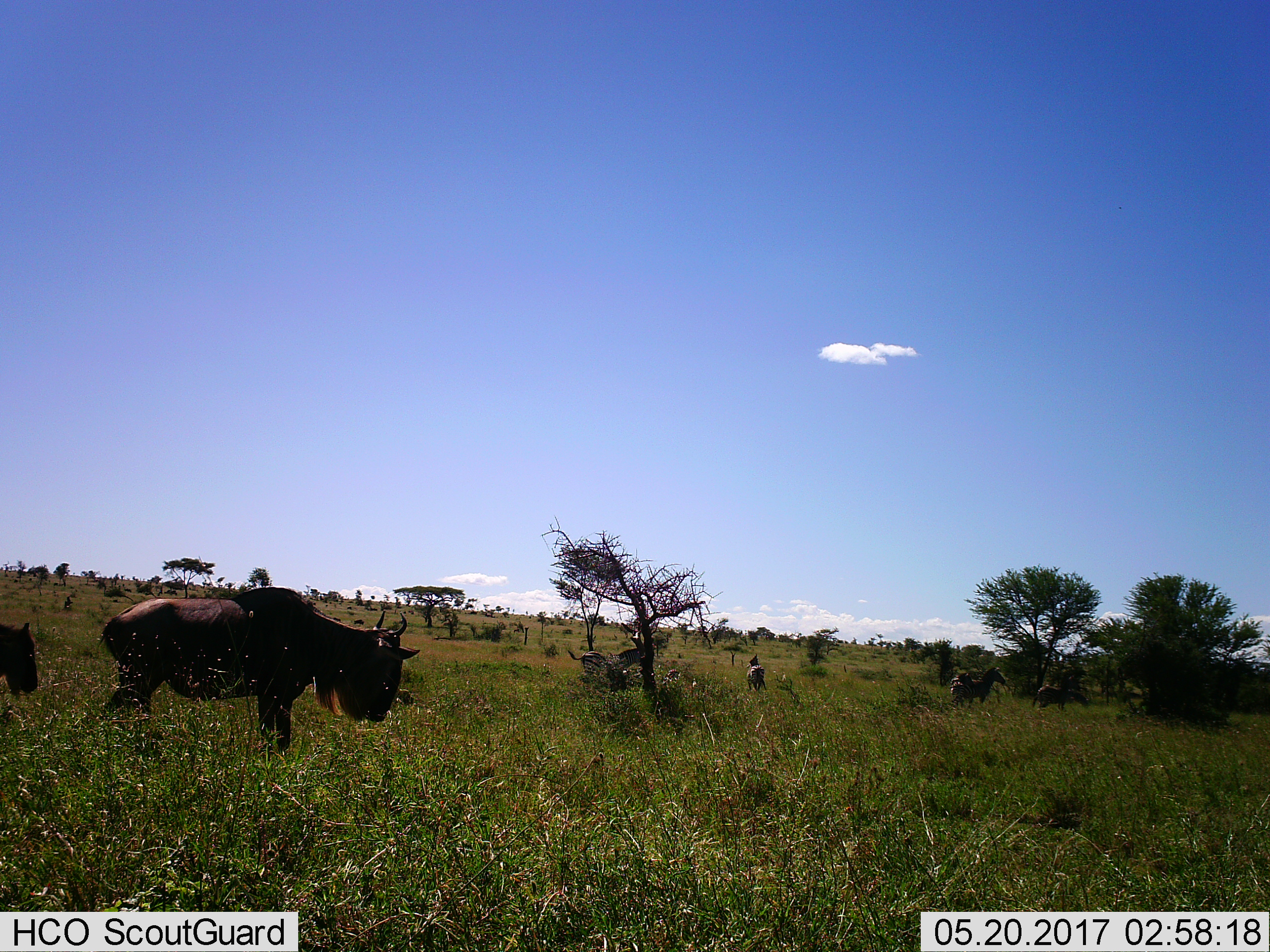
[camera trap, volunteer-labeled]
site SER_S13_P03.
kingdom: Animalia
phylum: Chordata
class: Mammalia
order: Artiodactyla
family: Bovidae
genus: Connochaetes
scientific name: Connochaetes taurinus taurinus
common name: blue wildebeest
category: wildebeestblue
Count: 2.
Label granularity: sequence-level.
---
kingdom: Animalia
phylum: Chordata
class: Mammalia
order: Perissodactyla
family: Equidae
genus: Equus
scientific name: Equus quagga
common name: plains zebra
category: zebraplains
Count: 4.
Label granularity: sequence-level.